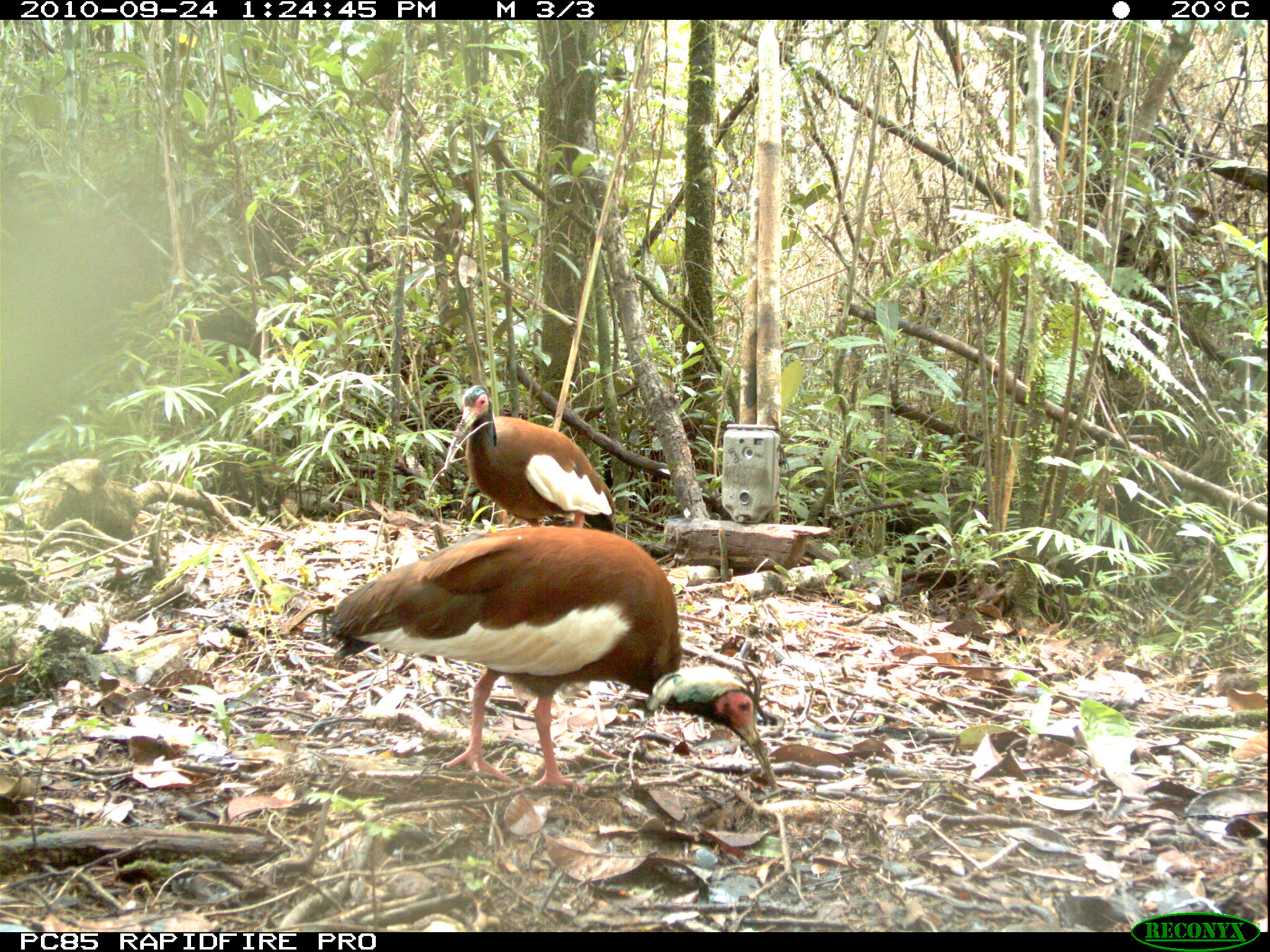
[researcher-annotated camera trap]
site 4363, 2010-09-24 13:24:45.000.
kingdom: Animalia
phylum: Chordata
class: Aves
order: Pelecaniformes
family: Threskiornithidae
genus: Lophotibis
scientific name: Lophotibis cristata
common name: madagascar ibis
Lophotibis cristata (madagascar ibis), count 1.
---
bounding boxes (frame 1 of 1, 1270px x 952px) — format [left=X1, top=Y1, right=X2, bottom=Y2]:
lophotibis cristata: [left=299, top=524, right=785, bottom=791]; [left=443, top=384, right=616, bottom=528]